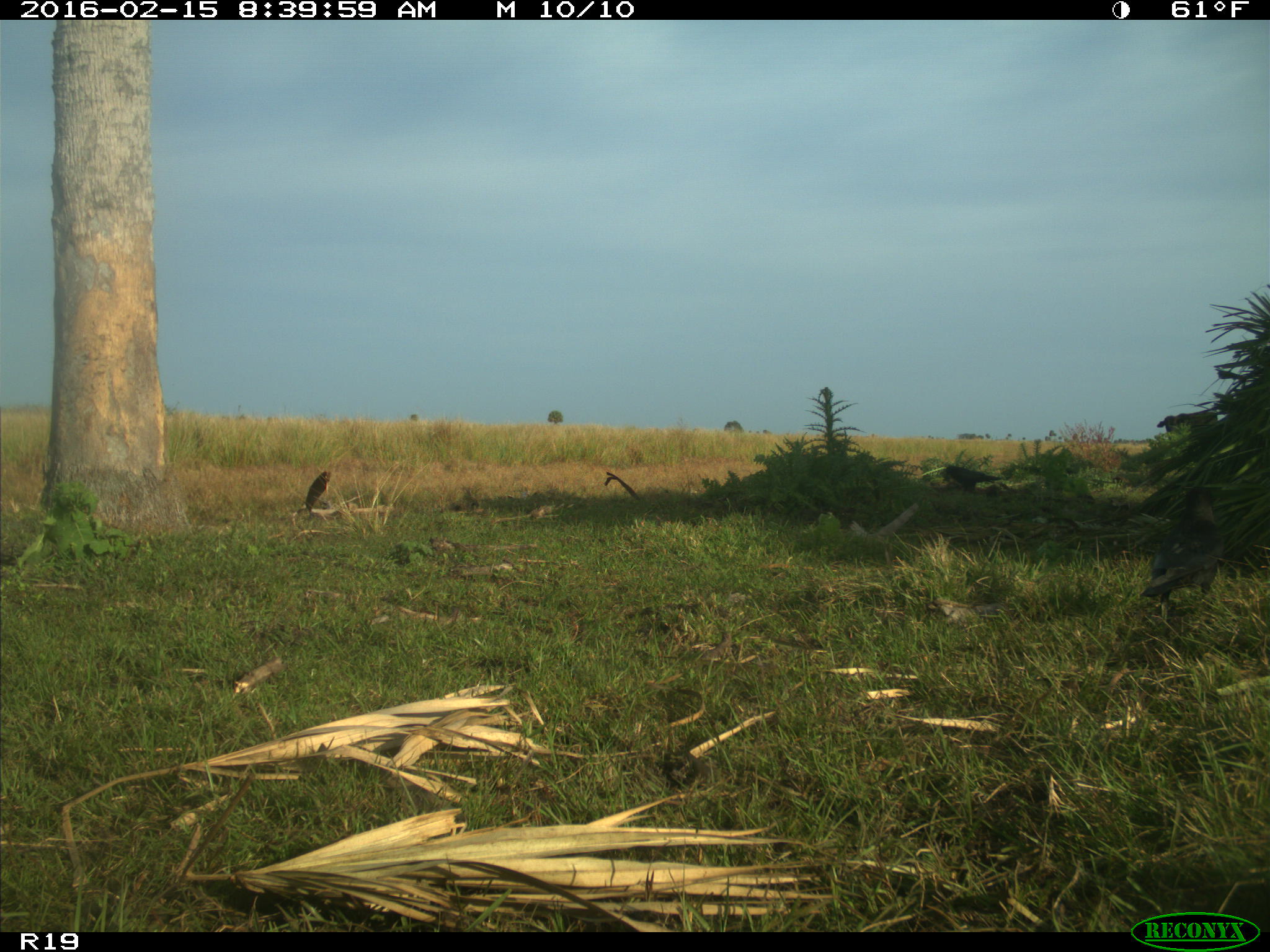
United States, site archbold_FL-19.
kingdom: Animalia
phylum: Chordata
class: Mammalia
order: Artiodactyla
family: Bovidae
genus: Bos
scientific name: Bos taurus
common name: domestic cow